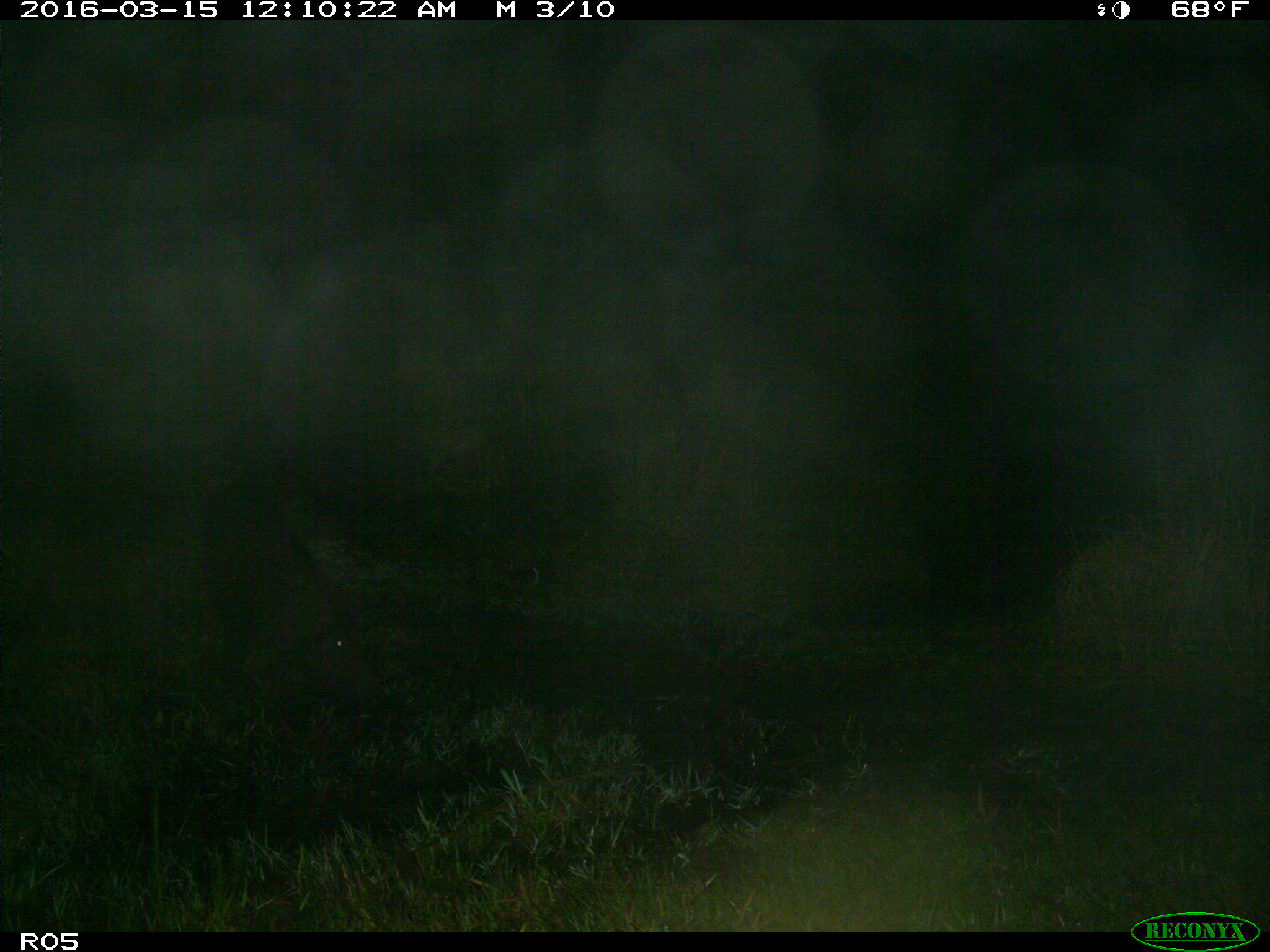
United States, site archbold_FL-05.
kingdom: Animalia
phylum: Chordata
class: Mammalia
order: Artiodactyla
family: Suidae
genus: Sus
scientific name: Sus scrofa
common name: wild boar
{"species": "Sus scrofa (wild boar)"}